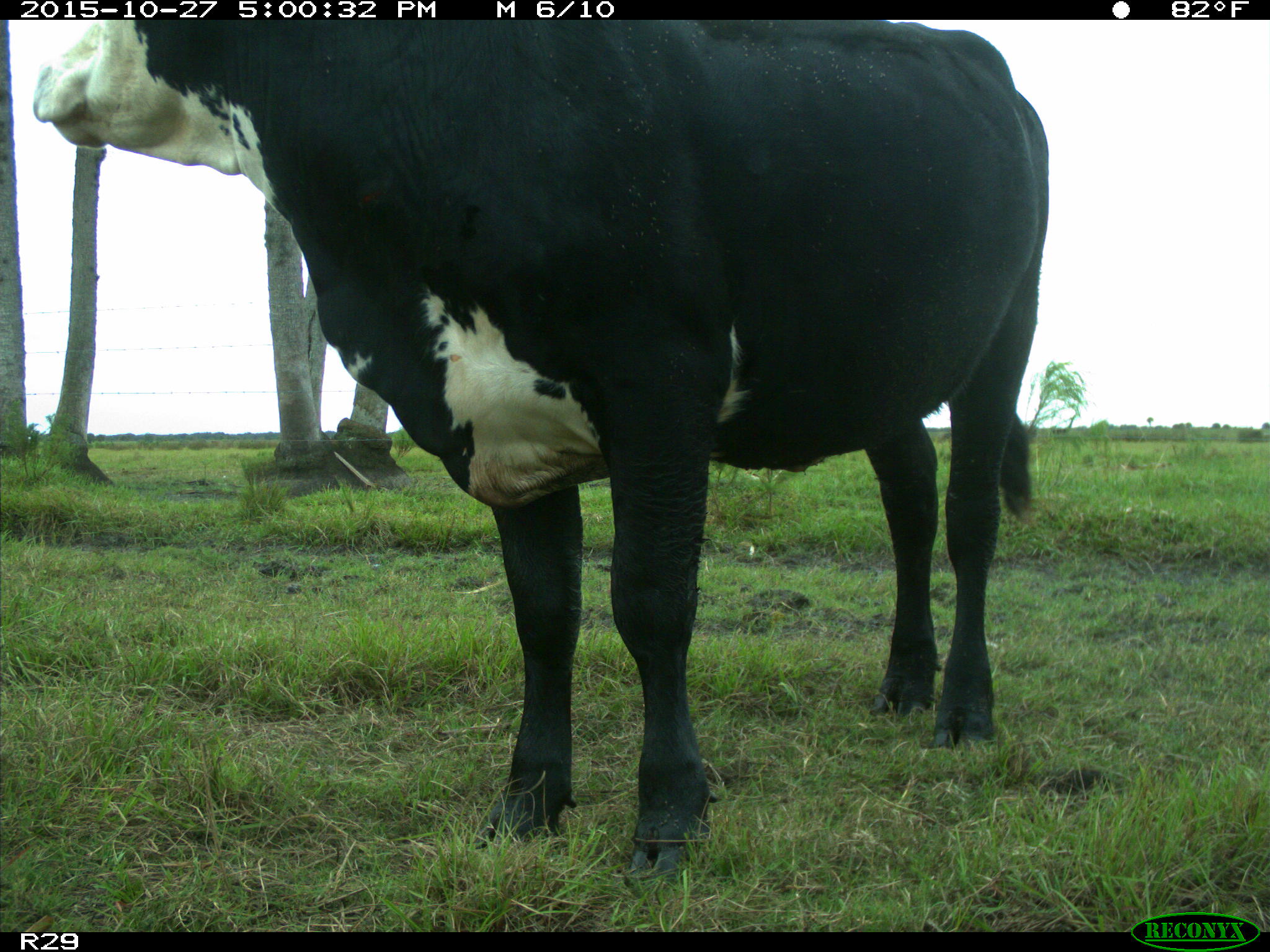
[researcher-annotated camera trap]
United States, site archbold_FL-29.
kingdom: Animalia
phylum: Chordata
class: Mammalia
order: Artiodactyla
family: Bovidae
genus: Bos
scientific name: Bos taurus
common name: domestic cow